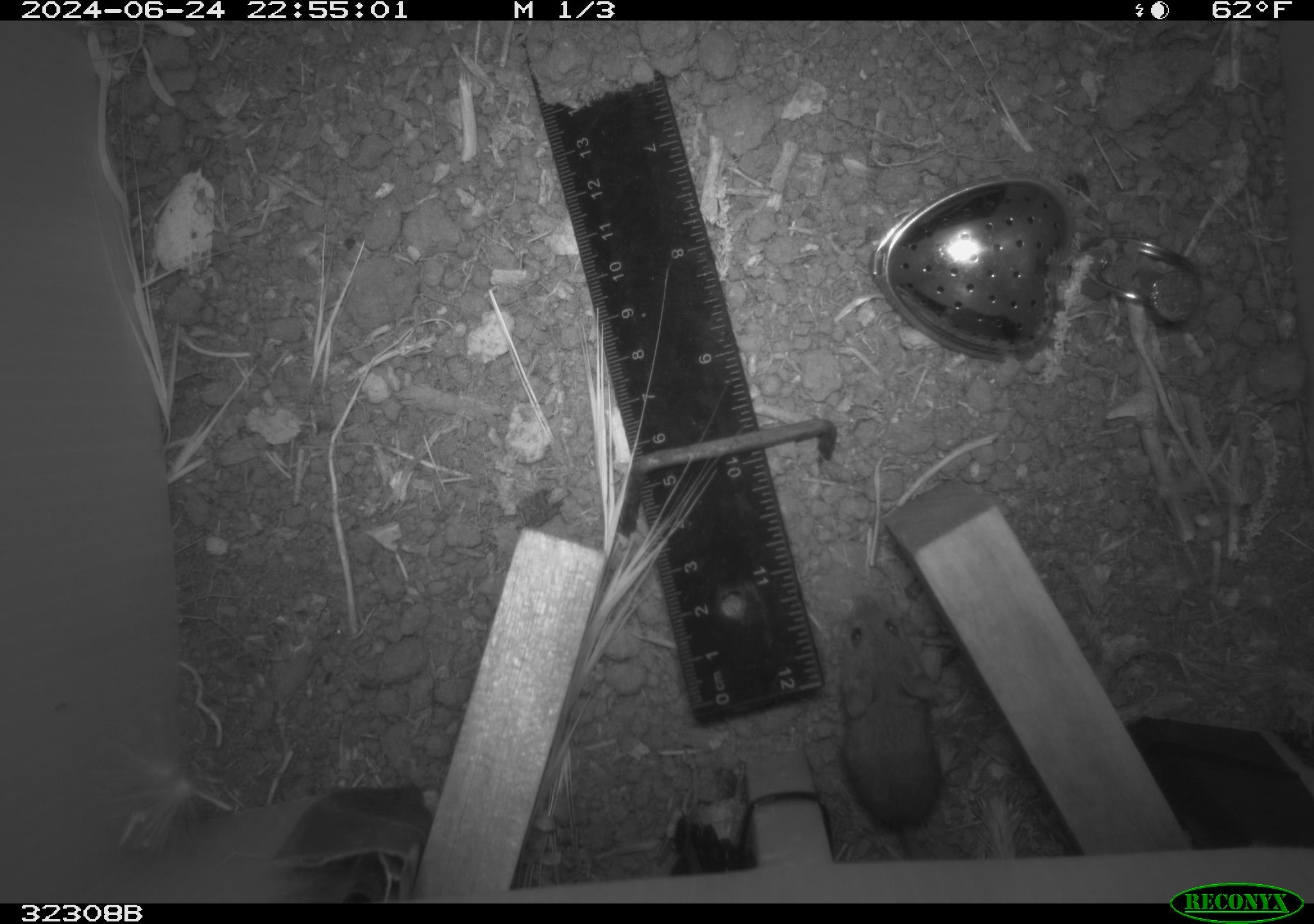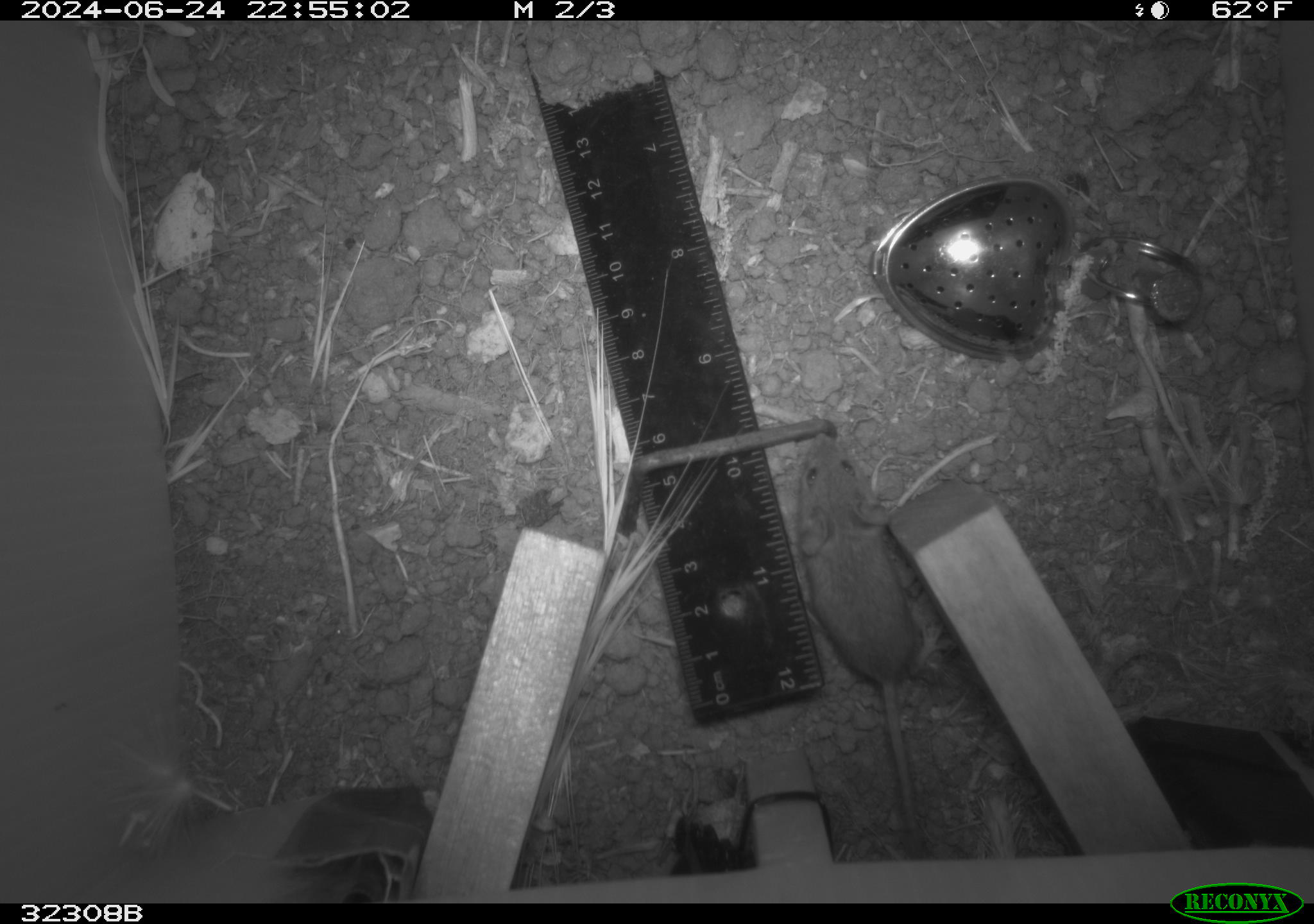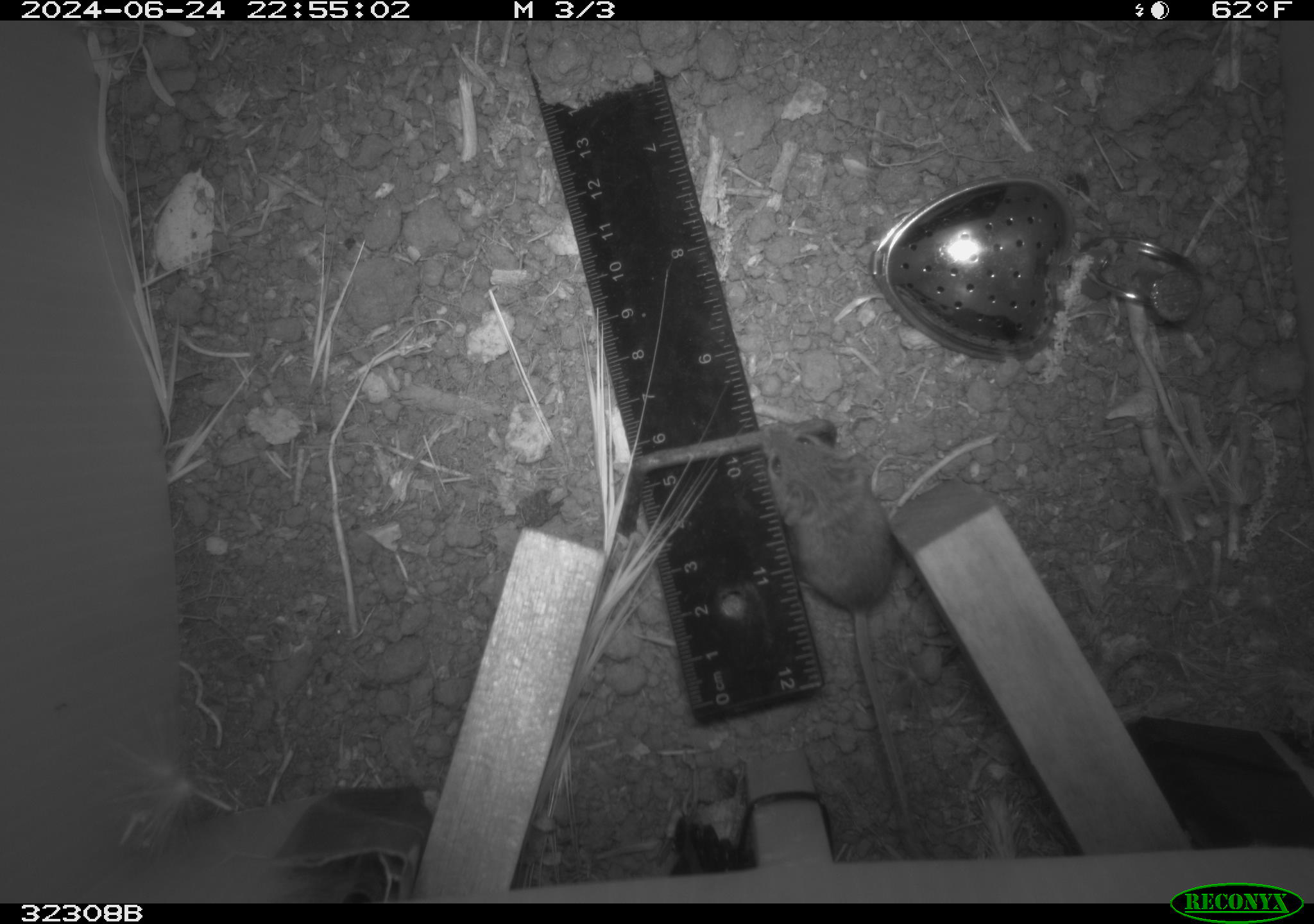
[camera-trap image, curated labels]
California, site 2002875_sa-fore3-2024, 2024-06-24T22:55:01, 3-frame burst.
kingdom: Animalia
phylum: Chordata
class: Mammalia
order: Rodentia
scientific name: Rodentia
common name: mouse species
Mouse species (Rodentia).